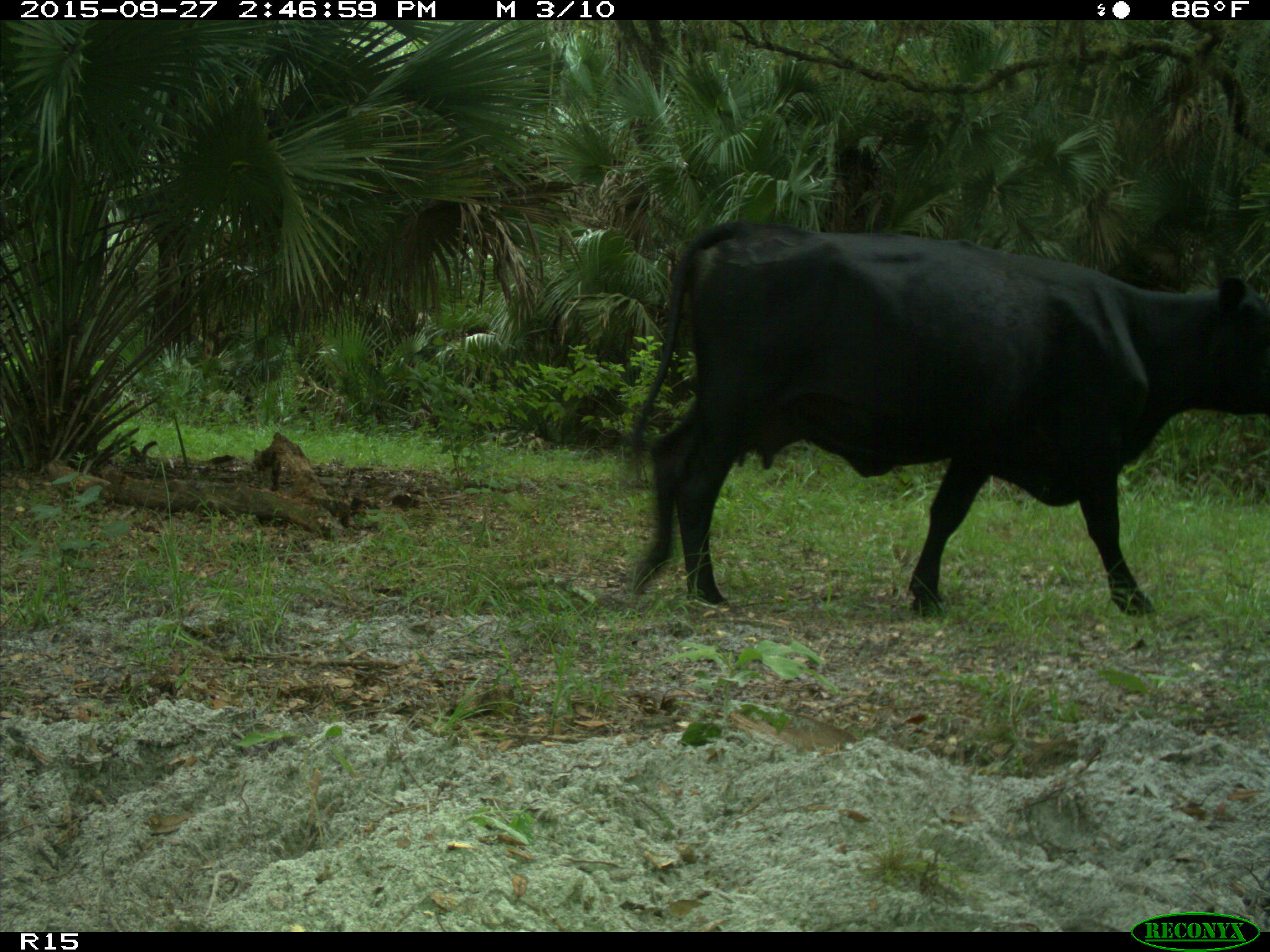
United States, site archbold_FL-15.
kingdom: Animalia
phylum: Chordata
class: Mammalia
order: Artiodactyla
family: Bovidae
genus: Bos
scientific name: Bos taurus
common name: domestic cow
Bos taurus (domestic cow).